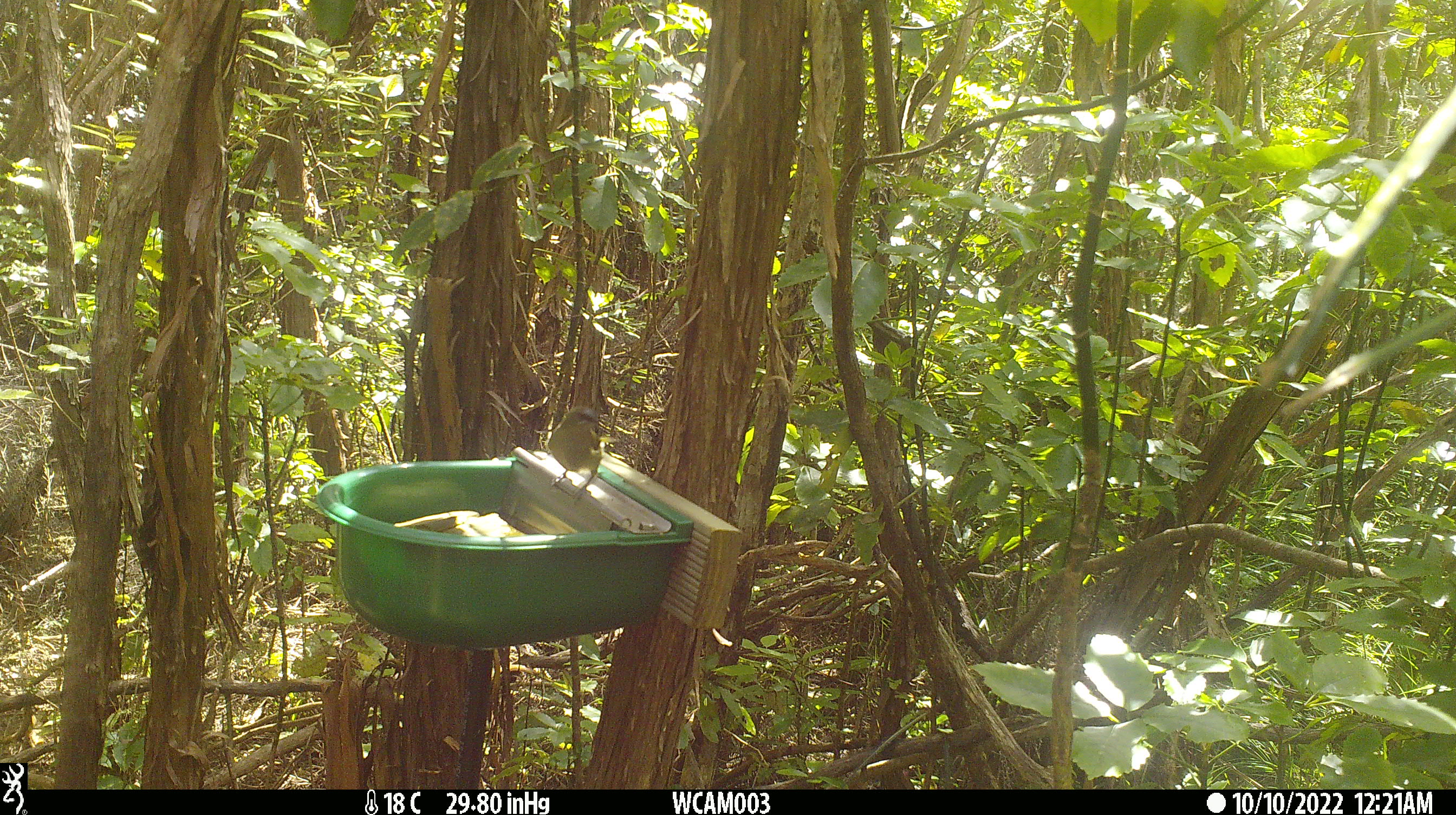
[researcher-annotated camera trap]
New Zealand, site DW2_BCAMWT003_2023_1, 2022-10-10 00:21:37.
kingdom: Animalia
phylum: Chordata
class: Aves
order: Passeriformes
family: Meliphagidae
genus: Anthornis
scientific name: Anthornis melanura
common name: new zealand bellbird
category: bellbird